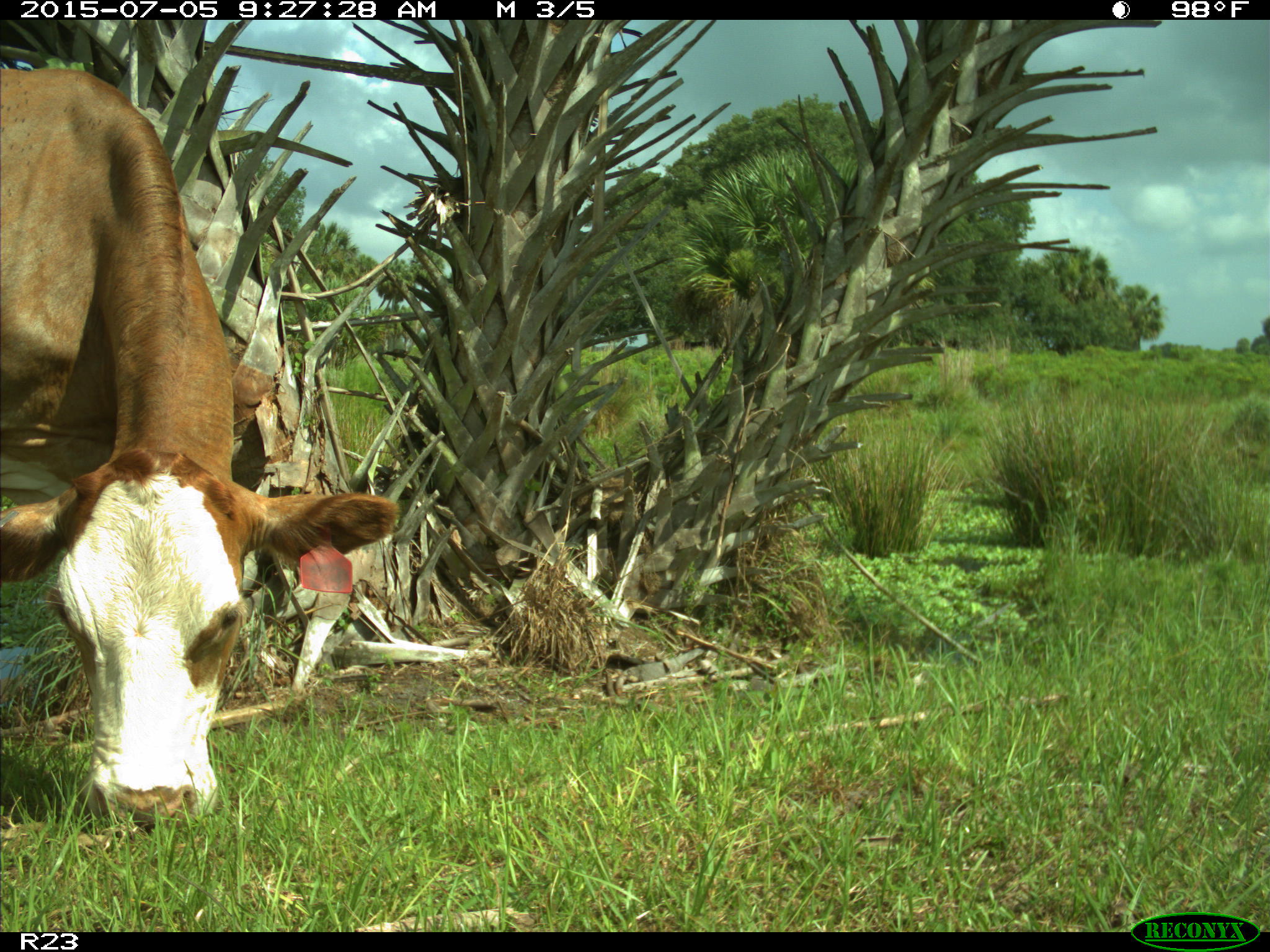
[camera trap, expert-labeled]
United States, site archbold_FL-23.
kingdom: Animalia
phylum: Chordata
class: Mammalia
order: Artiodactyla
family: Bovidae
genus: Bos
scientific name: Bos taurus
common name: domestic cow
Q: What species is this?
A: Bos taurus (domestic cow).